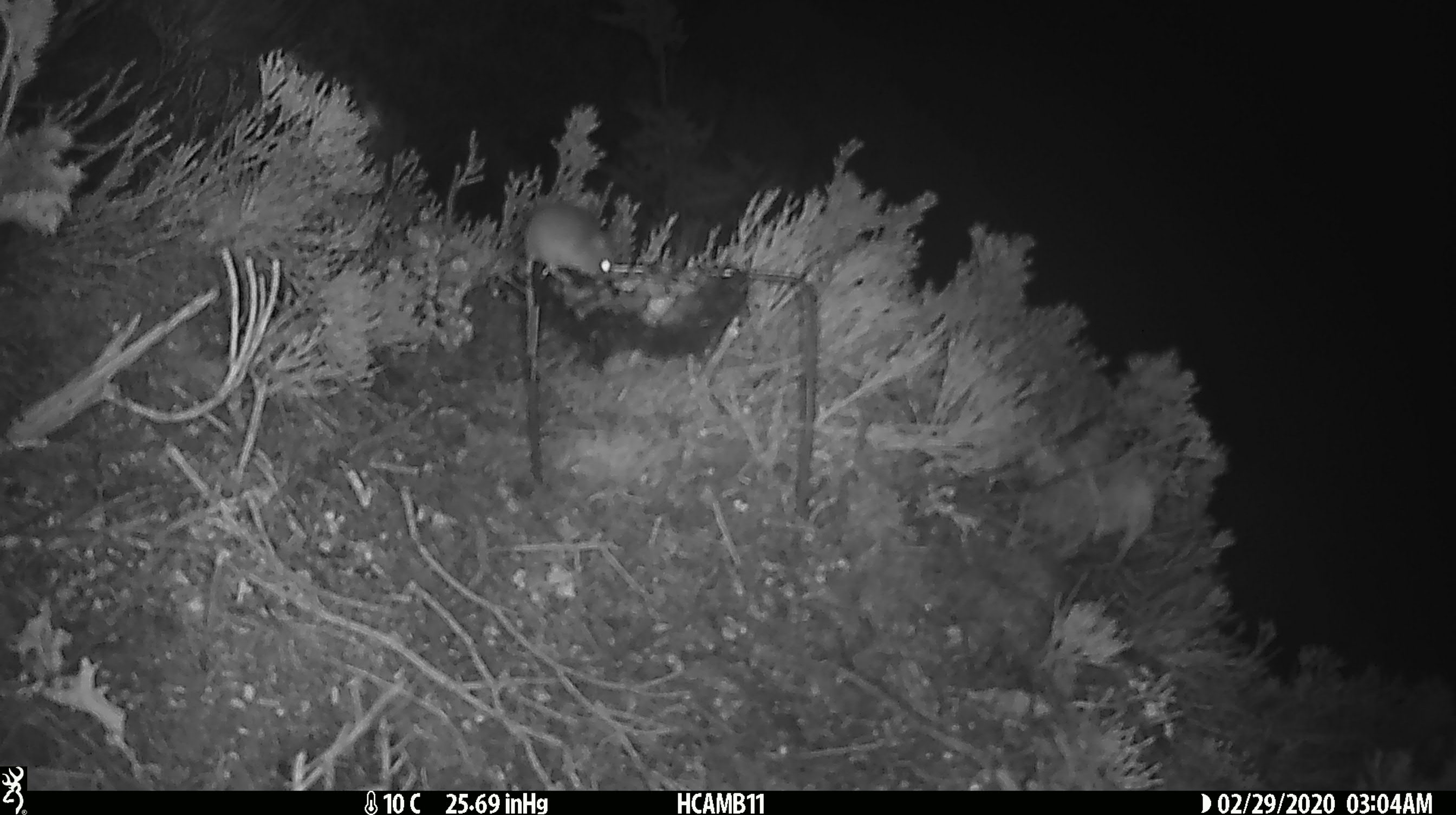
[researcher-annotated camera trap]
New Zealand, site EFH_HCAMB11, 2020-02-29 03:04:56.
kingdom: Animalia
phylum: Chordata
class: Mammalia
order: Rodentia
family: Muridae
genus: Mus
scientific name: Mus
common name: mouse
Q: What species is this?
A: Mouse (Mus).